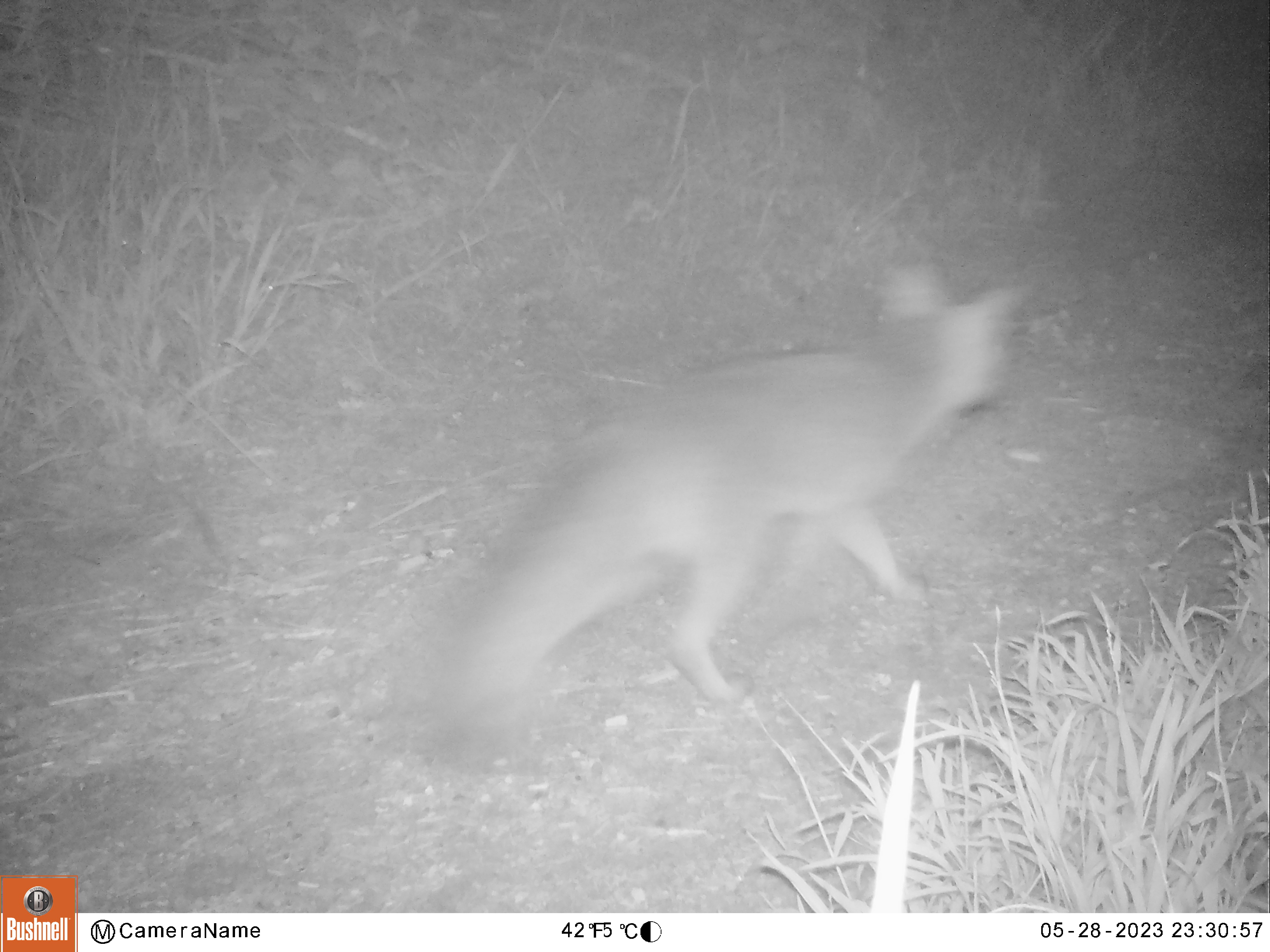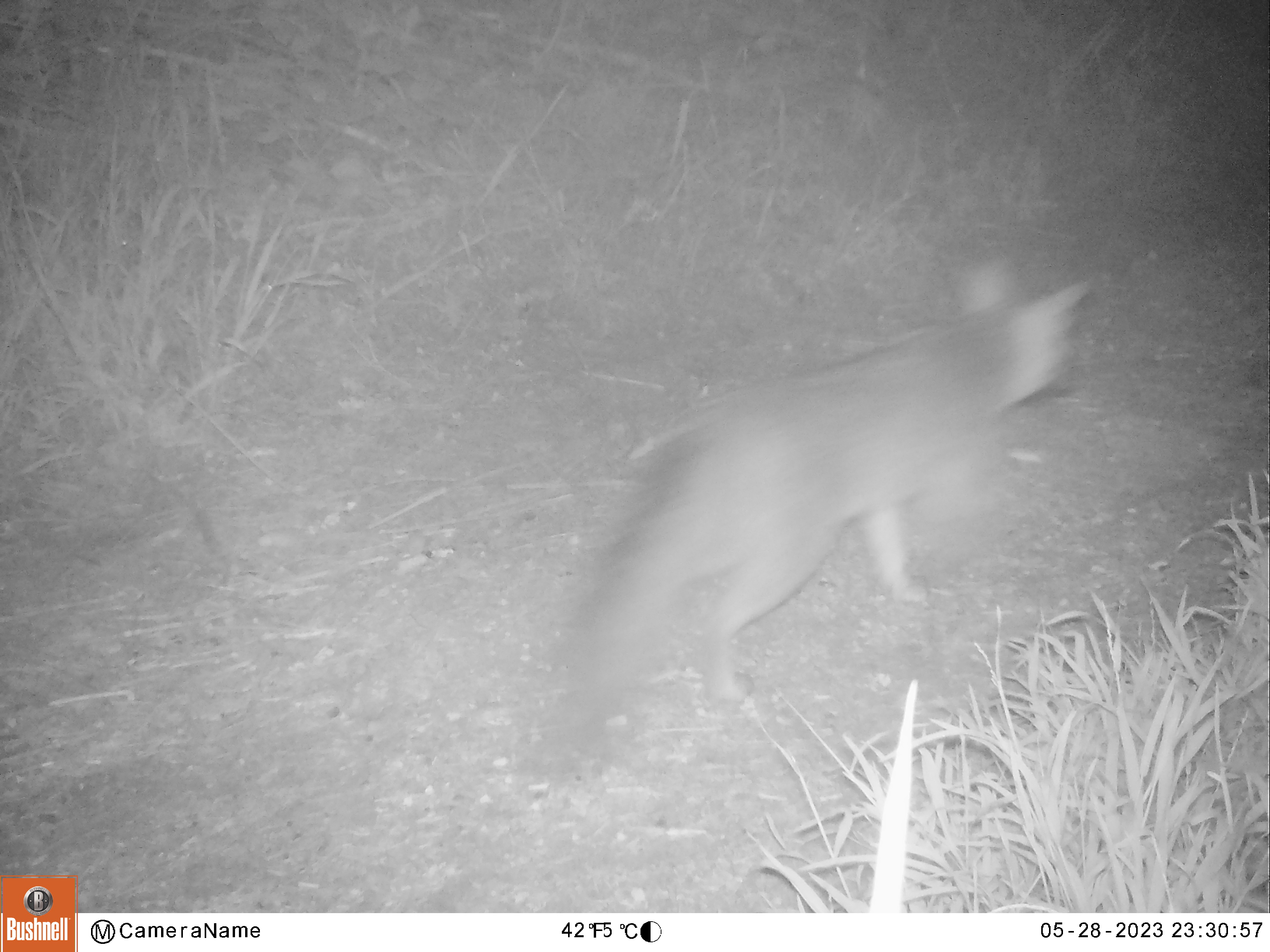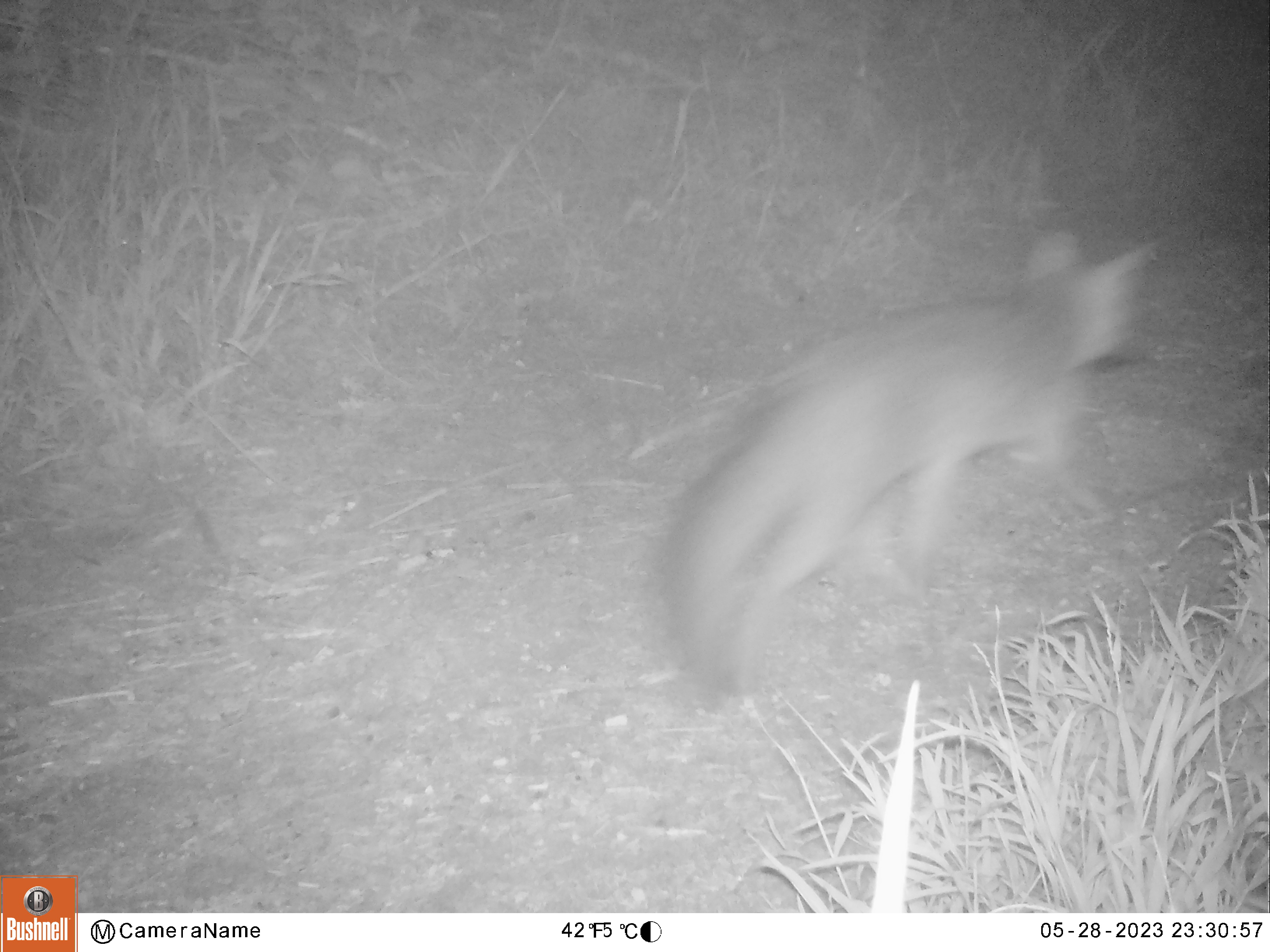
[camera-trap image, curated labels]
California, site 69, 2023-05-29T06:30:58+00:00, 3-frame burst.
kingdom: Animalia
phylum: Chordata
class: Mammalia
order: Carnivora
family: Canidae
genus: Urocyon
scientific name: Urocyon cinereoargenteus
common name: gray fox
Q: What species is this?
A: Gray fox (Urocyon cinereoargenteus).